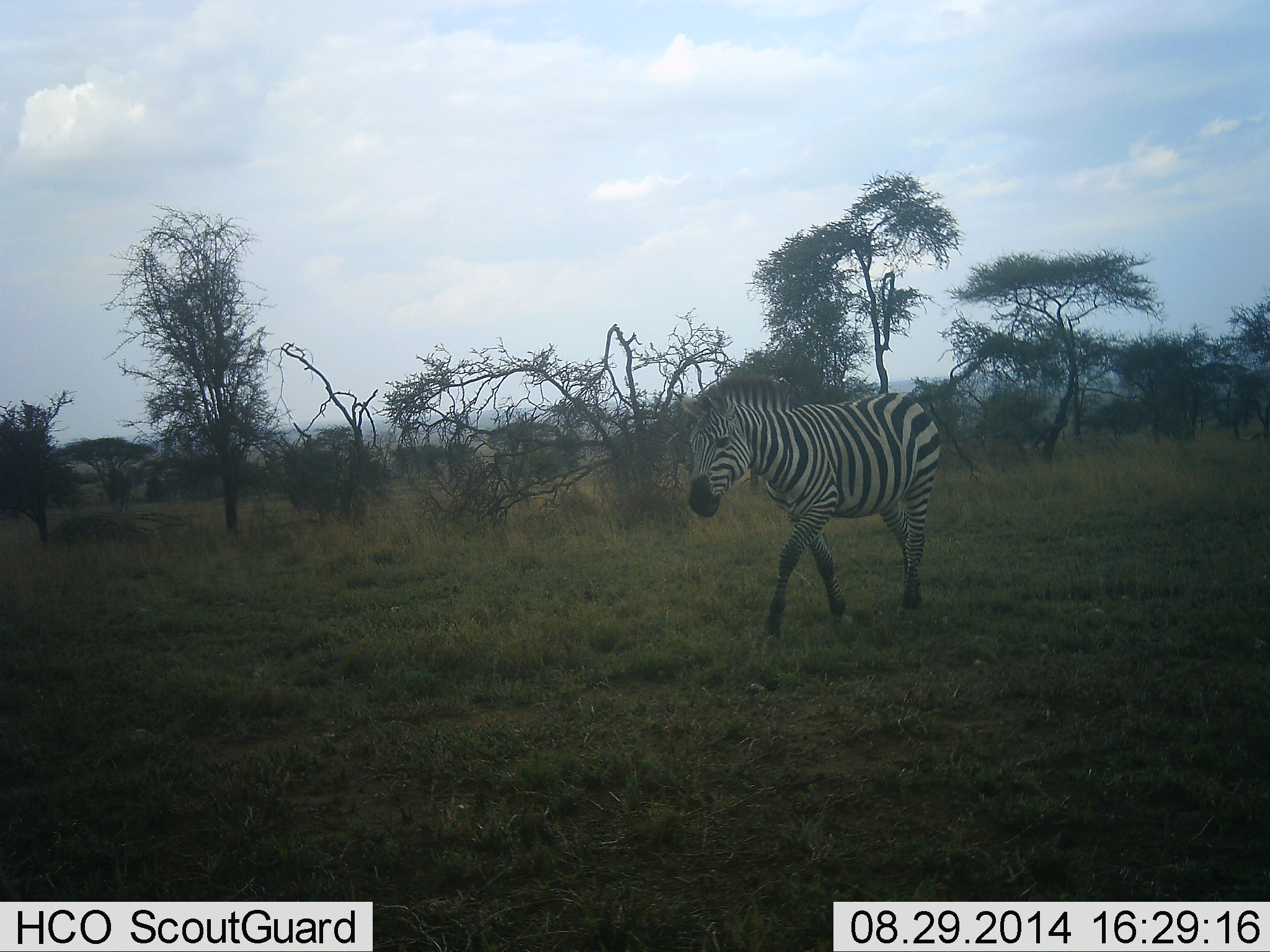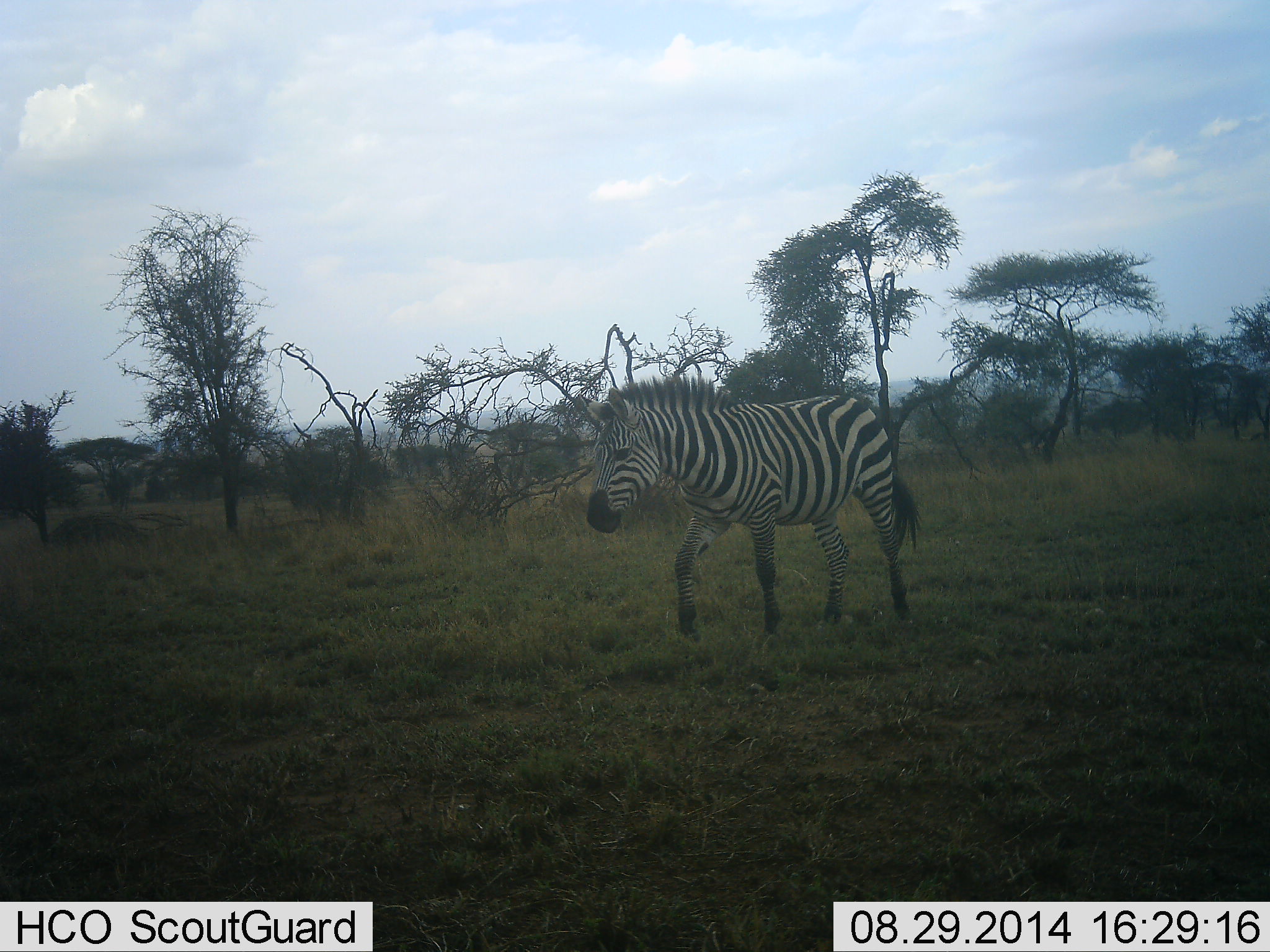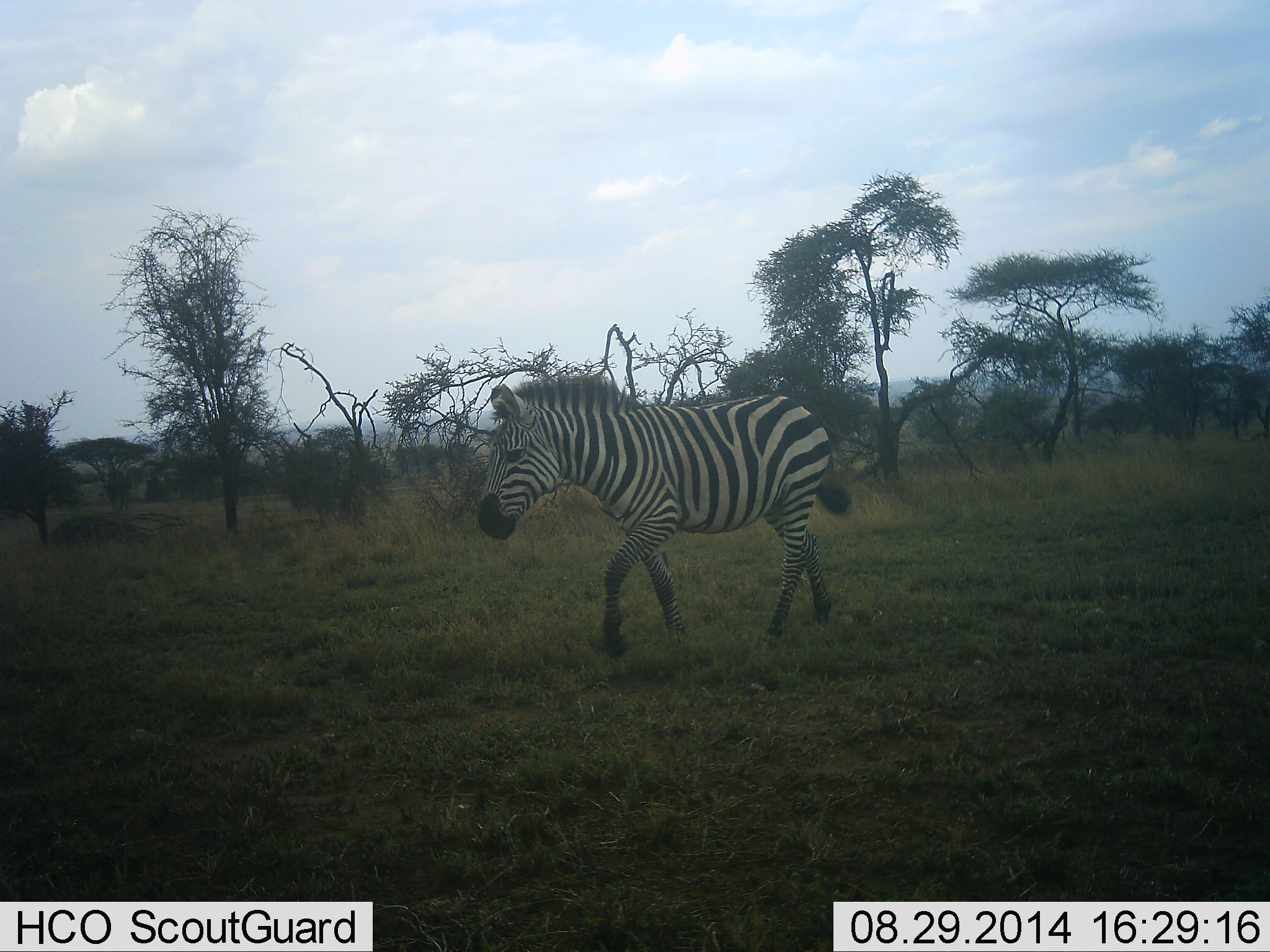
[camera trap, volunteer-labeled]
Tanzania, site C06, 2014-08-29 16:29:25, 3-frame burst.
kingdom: Animalia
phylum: Chordata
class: Mammalia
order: Perissodactyla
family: Equidae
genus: Equus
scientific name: Equus quagga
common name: plains zebra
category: zebra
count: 1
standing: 10%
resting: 0%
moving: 90%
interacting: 0%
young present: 0%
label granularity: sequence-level